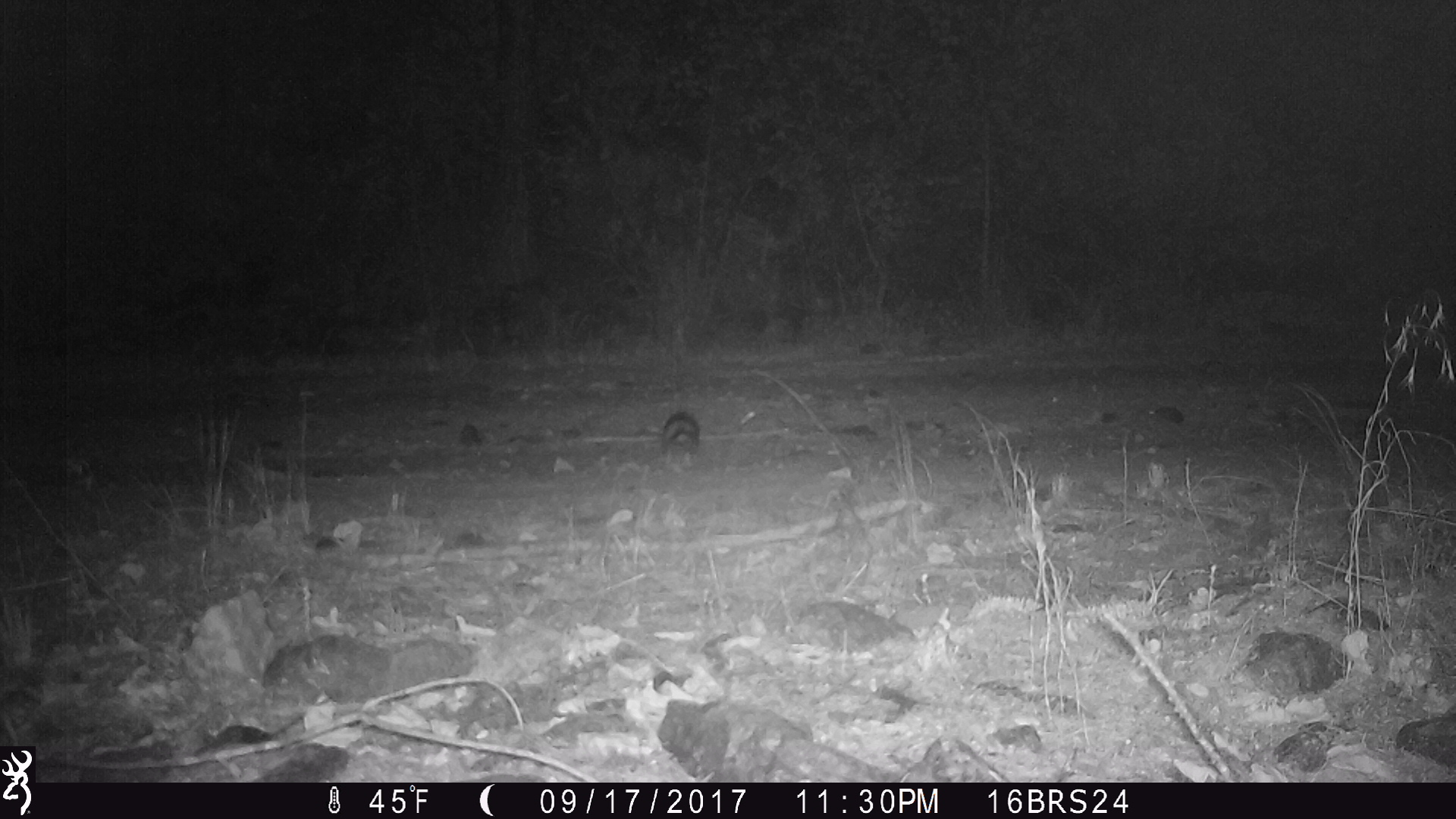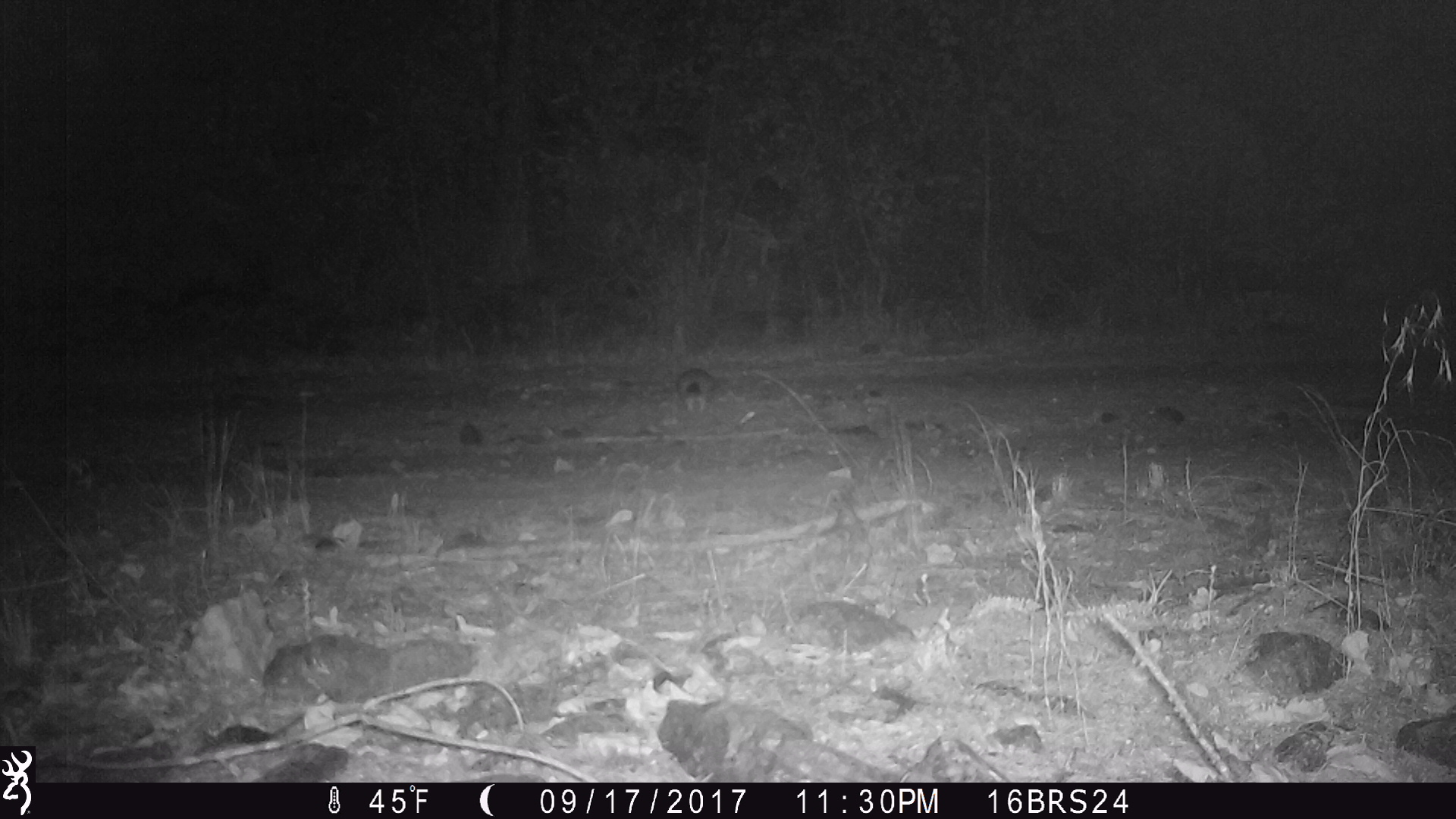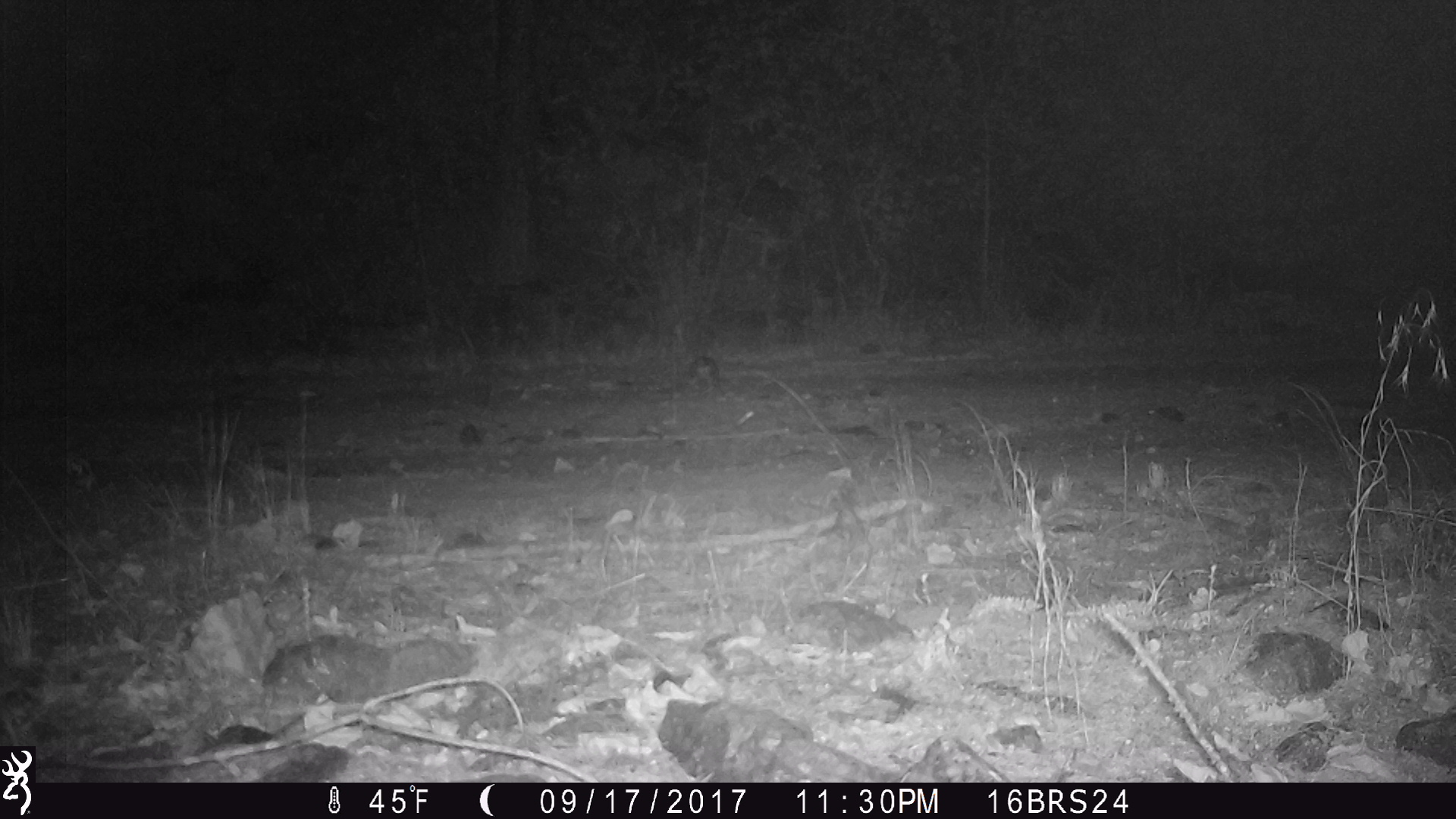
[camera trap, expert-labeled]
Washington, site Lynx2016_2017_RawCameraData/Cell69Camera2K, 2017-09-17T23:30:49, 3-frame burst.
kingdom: Animalia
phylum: Chordata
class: Mammalia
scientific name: Mammalia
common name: small mammal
Small mammal (Mammalia). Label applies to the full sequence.